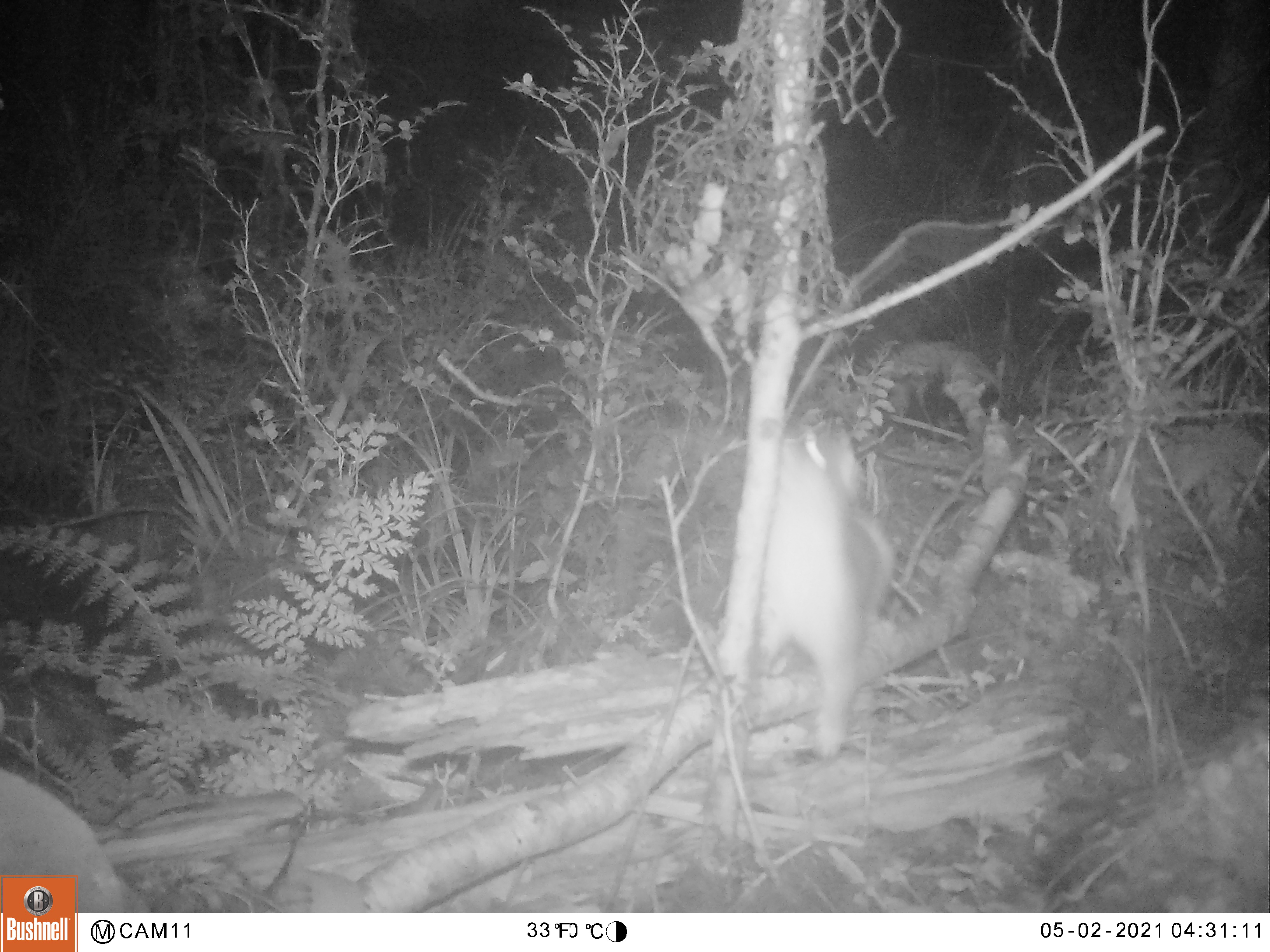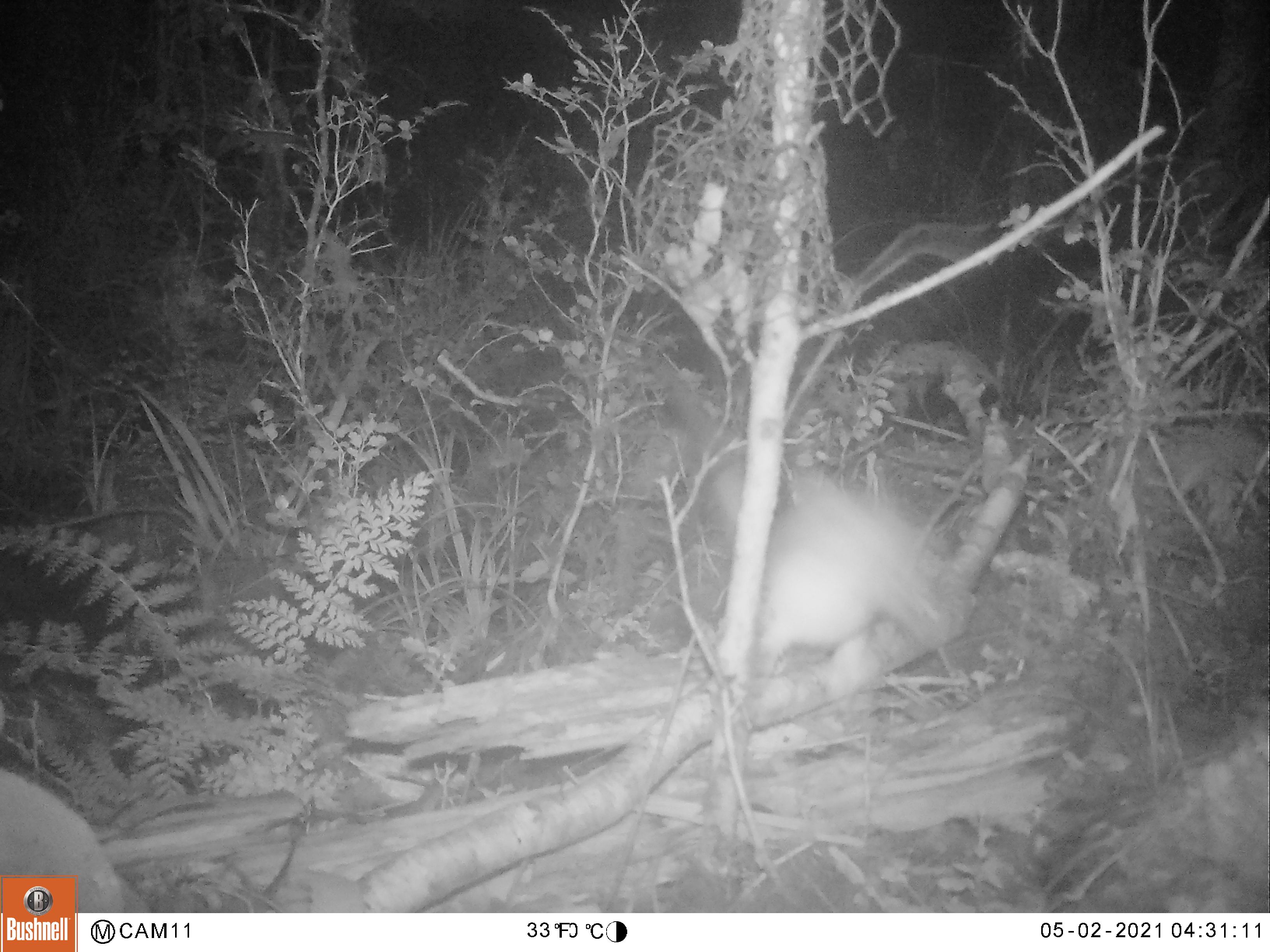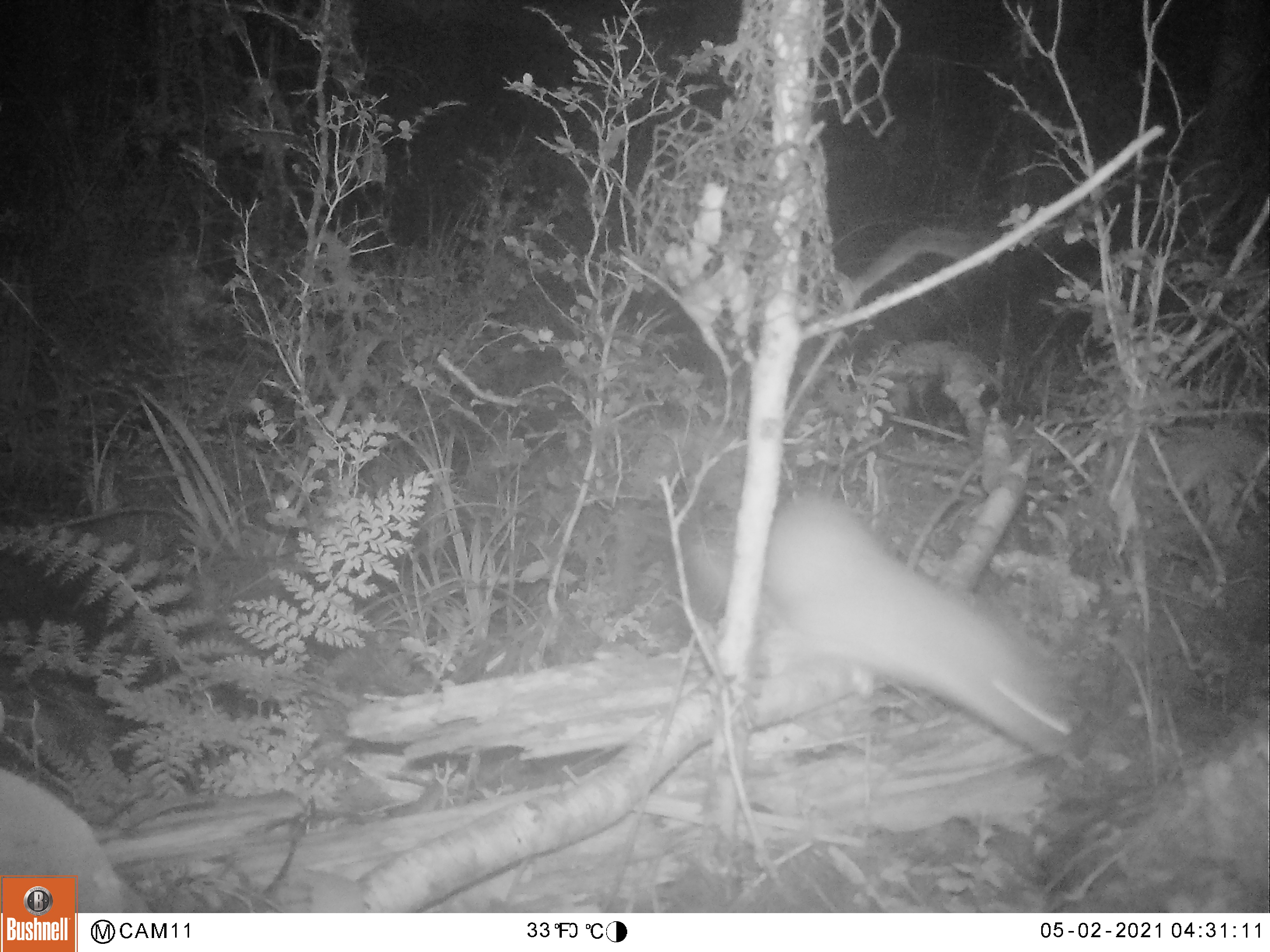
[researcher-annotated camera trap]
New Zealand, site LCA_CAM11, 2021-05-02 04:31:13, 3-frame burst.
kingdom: Animalia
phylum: Chordata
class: Mammalia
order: Carnivora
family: Mustelidae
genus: Mustela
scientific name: Mustela erminea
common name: stoat